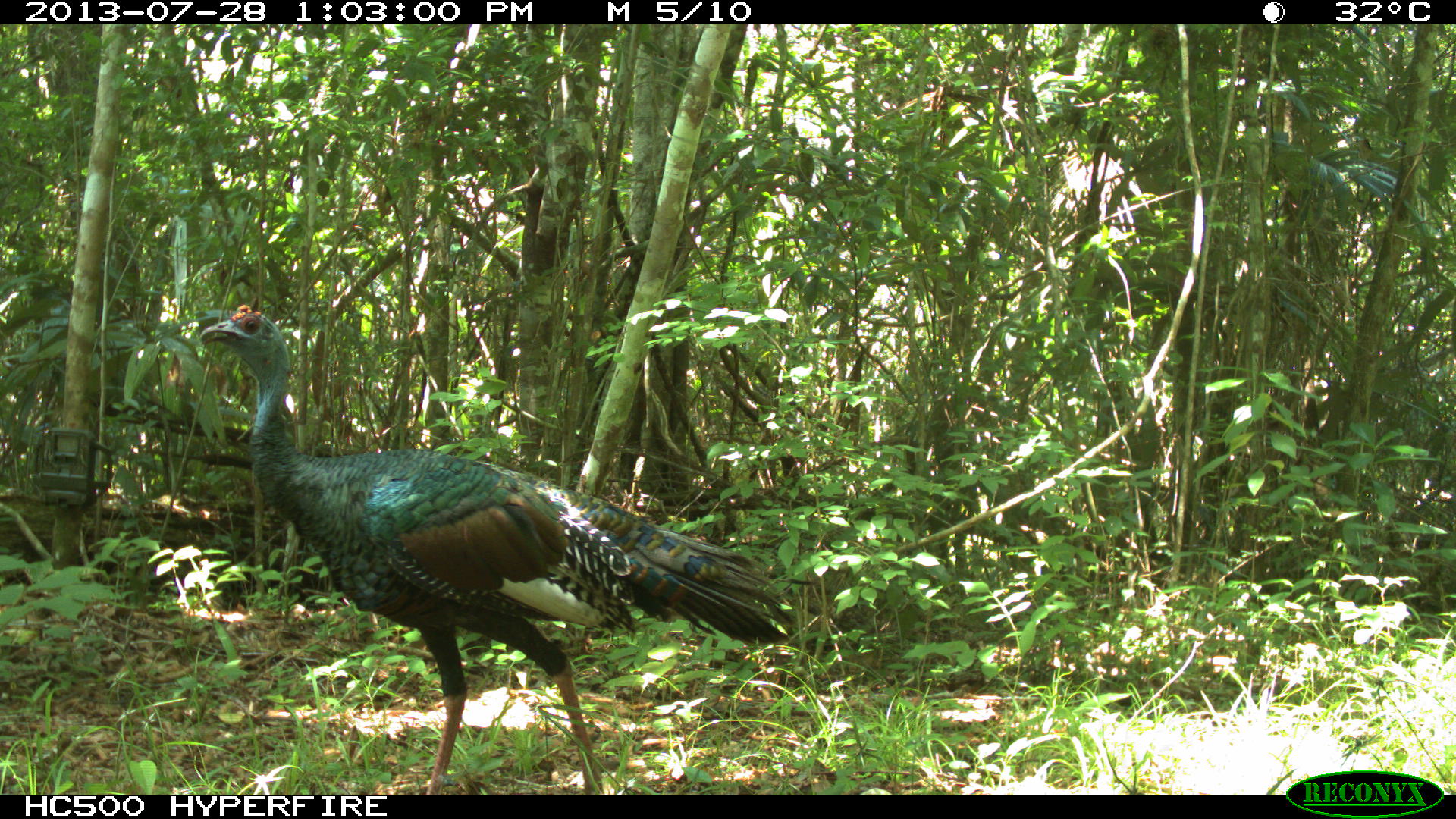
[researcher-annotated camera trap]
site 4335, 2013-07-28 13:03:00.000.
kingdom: Animalia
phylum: Chordata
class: Aves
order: Galliformes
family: Phasianidae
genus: Meleagris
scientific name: Meleagris ocellata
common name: ocellated turkey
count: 1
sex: male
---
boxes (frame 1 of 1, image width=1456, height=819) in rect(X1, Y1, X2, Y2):
meleagris ocellata: rect(198, 302, 797, 794)